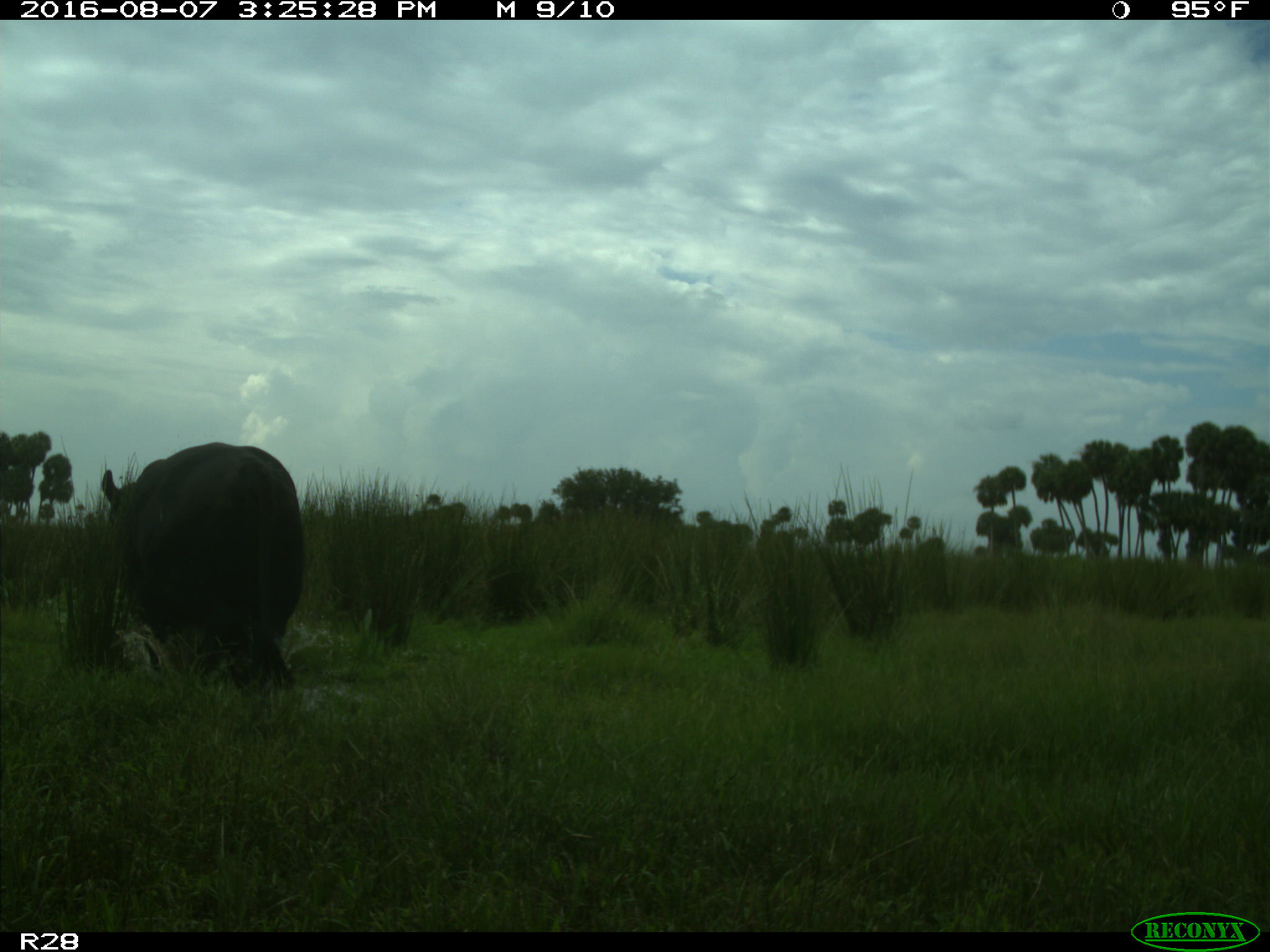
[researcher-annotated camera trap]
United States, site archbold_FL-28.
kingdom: Animalia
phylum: Chordata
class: Mammalia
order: Artiodactyla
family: Bovidae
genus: Bos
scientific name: Bos taurus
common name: domestic cow